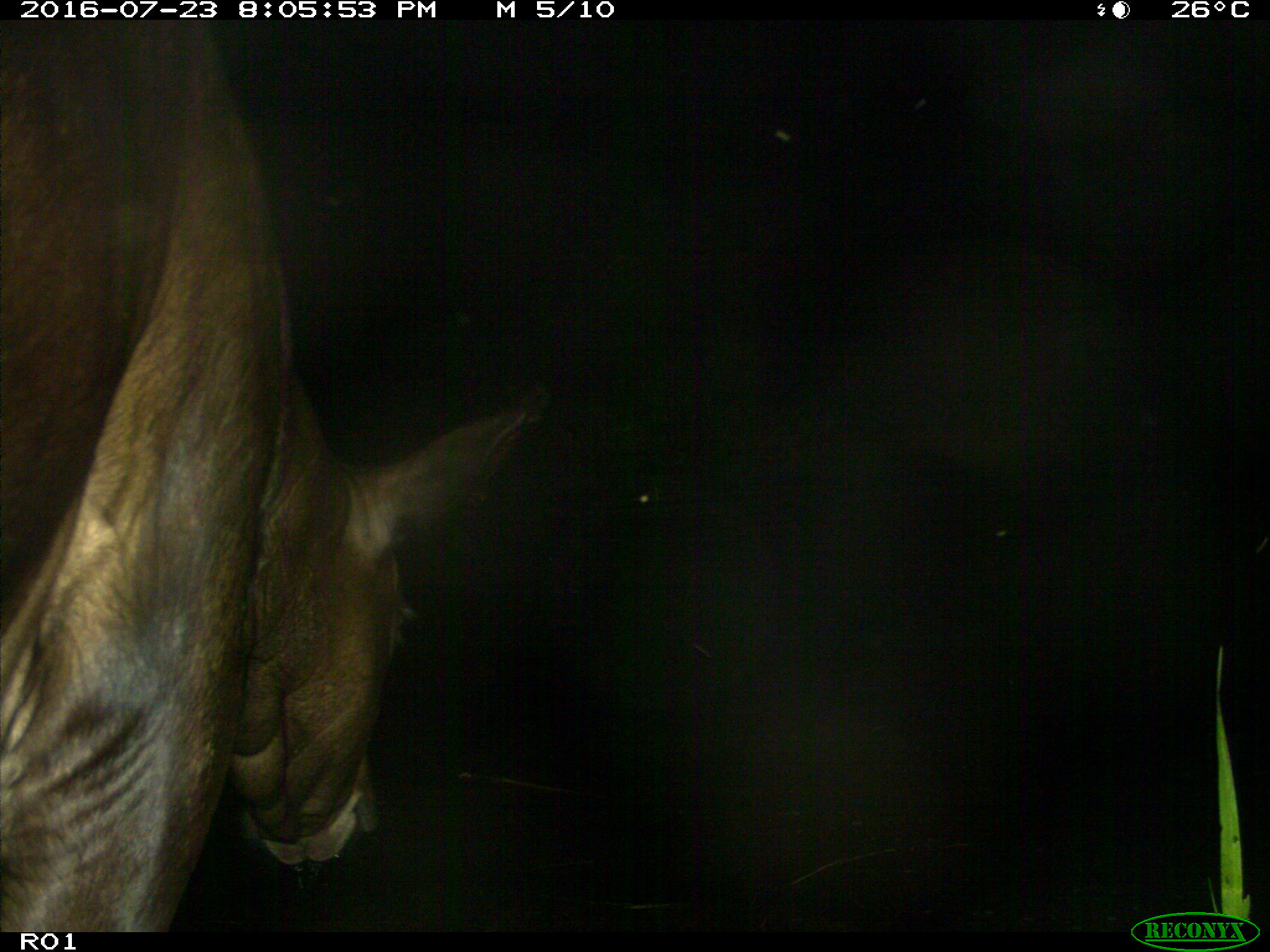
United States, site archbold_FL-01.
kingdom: Animalia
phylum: Chordata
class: Mammalia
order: Artiodactyla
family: Bovidae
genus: Bos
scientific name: Bos taurus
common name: domestic cow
Bos taurus (domestic cow).